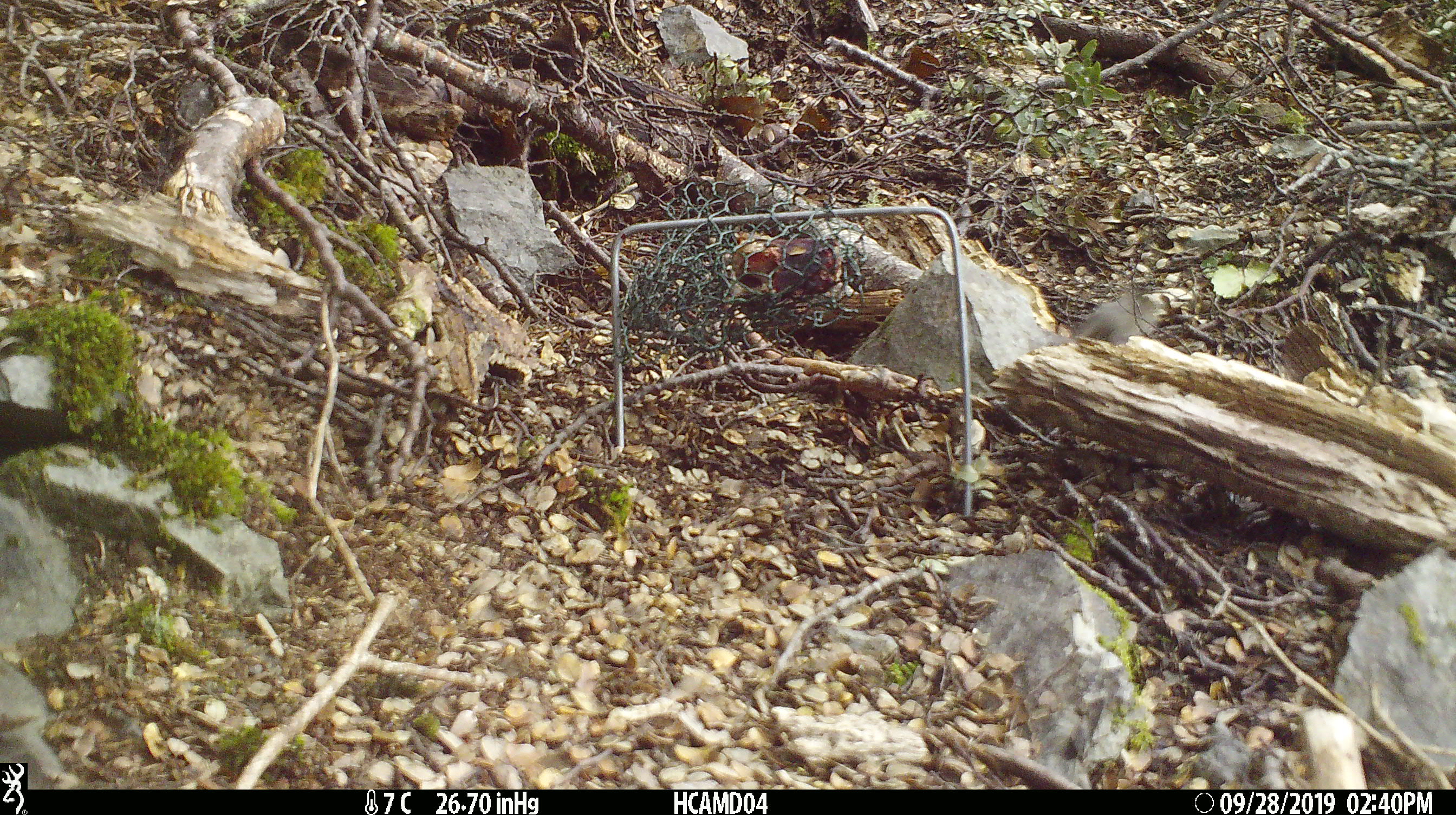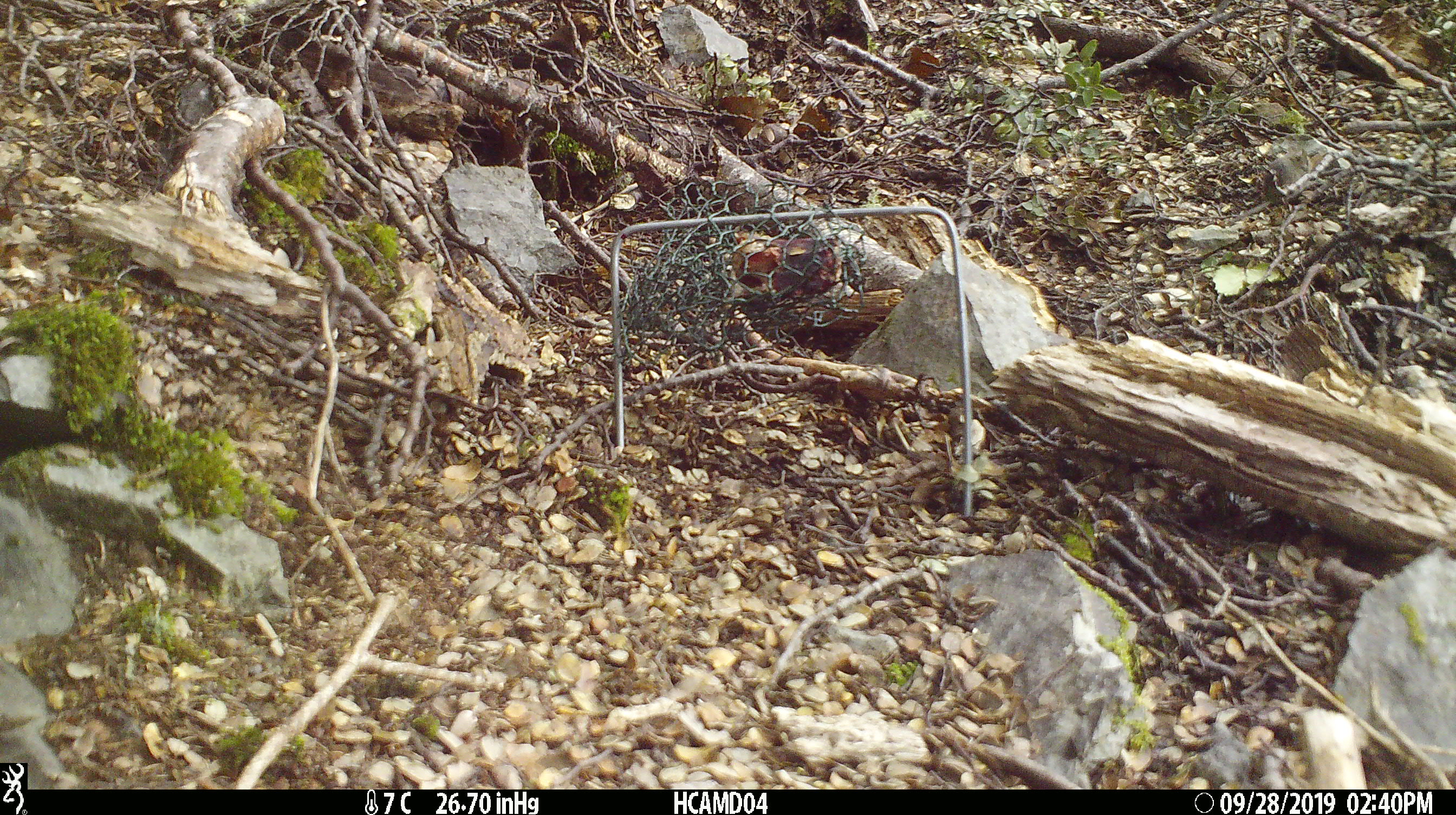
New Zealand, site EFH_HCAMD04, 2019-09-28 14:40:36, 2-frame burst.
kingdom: Animalia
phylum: Chordata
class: Mammalia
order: Rodentia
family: Muridae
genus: Mus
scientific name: Mus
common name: mouse